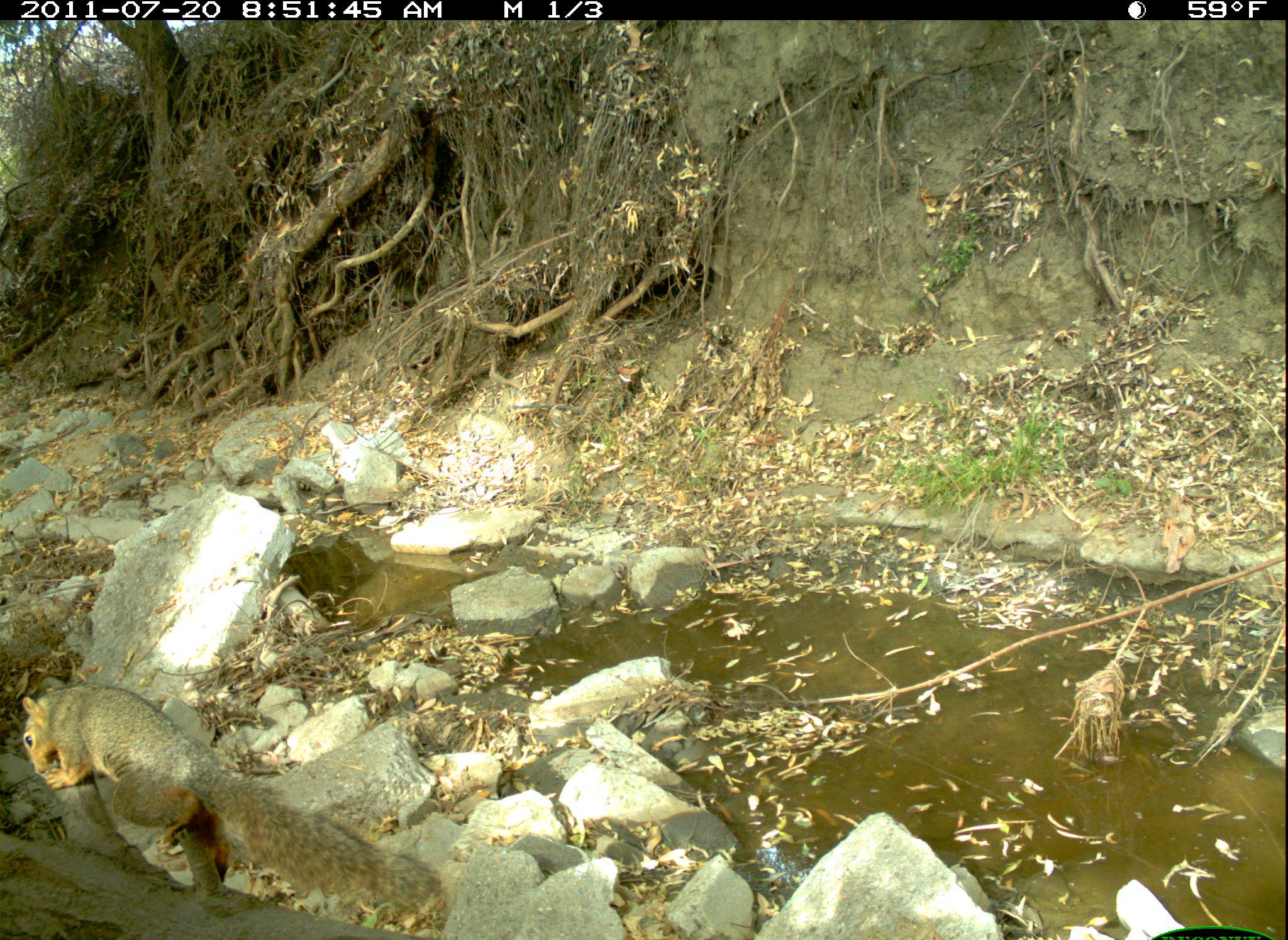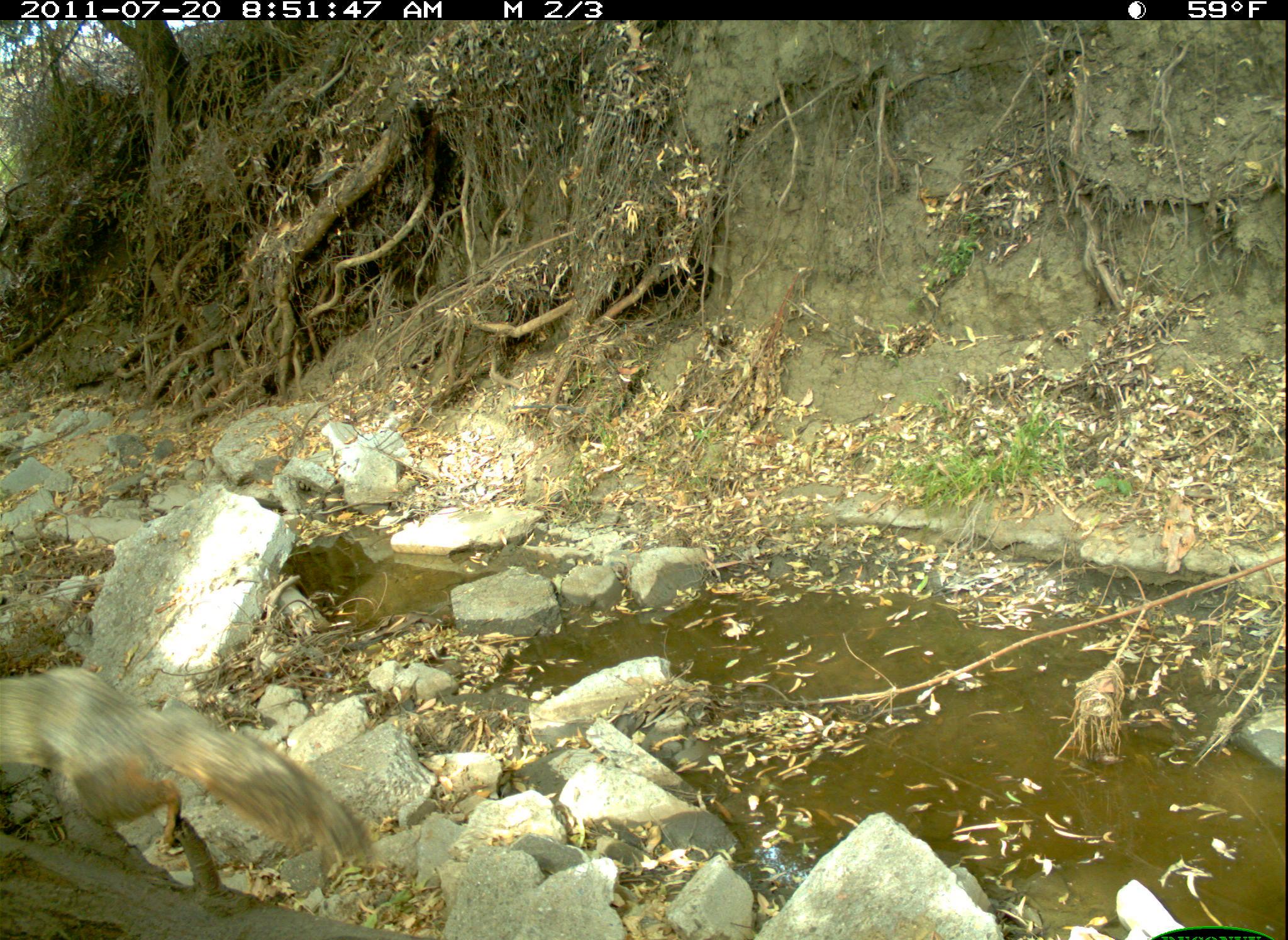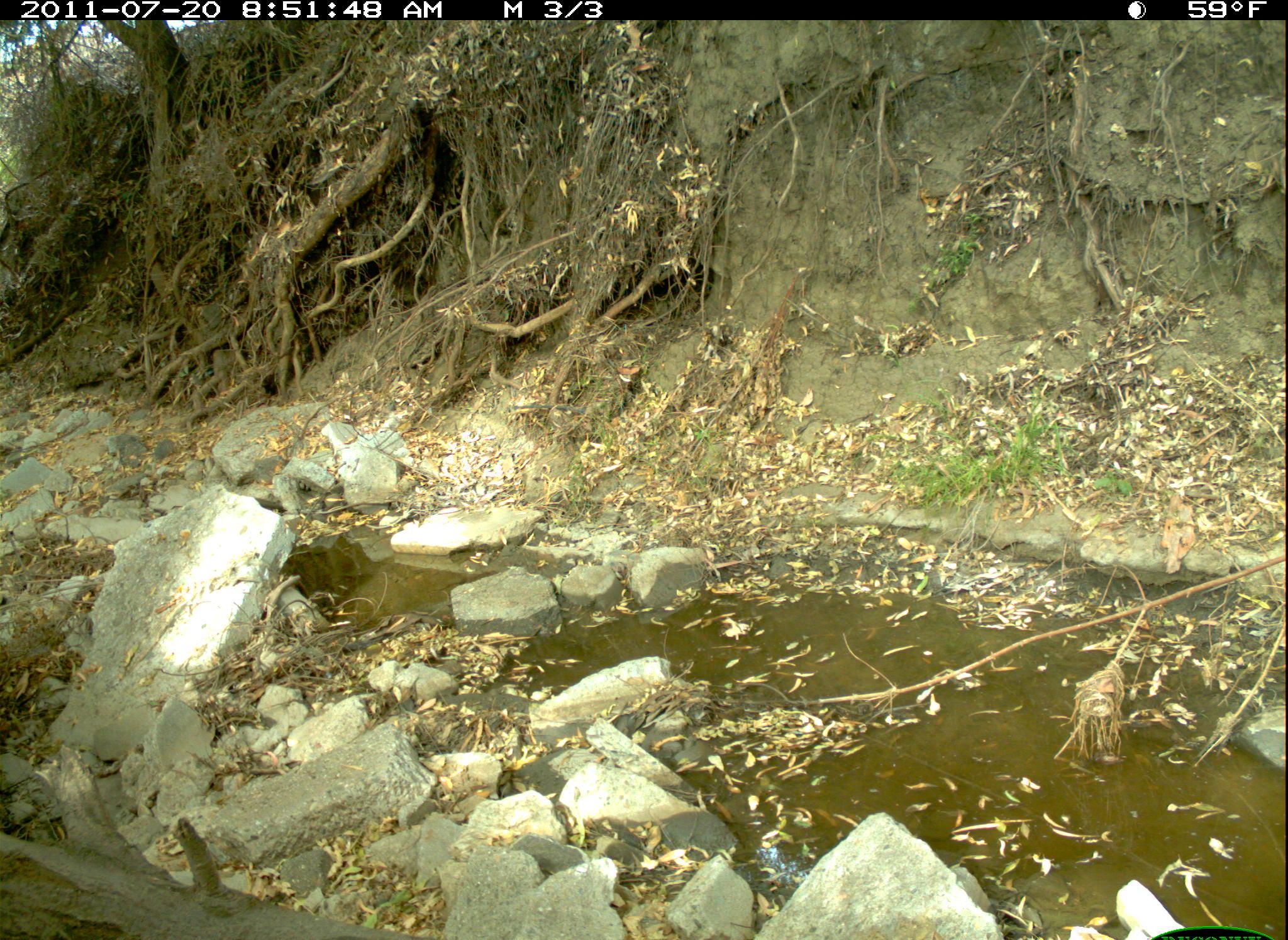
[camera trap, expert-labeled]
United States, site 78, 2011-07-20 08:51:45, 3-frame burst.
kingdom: Animalia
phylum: Chordata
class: Mammalia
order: Rodentia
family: Sciuridae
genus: Sciurus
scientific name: Sciurus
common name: squirrel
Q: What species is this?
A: Squirrel (Sciurus).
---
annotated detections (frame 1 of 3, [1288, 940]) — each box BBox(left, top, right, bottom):
squirrel: BBox(11, 680, 457, 928)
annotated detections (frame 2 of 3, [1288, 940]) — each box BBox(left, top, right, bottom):
squirrel: BBox(0, 651, 386, 888)